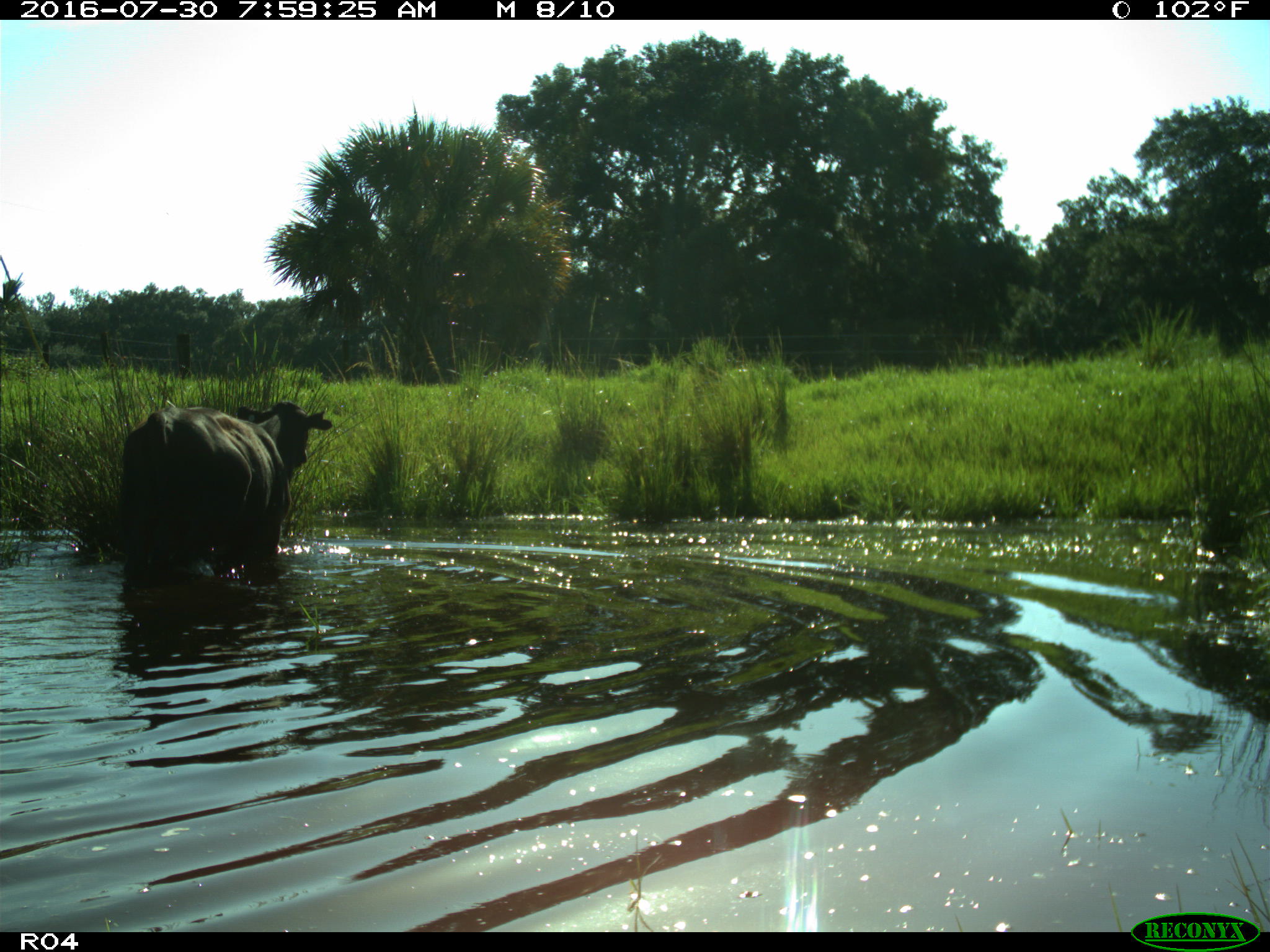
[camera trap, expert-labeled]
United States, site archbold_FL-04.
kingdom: Animalia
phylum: Chordata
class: Mammalia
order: Artiodactyla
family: Bovidae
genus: Bos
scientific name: Bos taurus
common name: domestic cow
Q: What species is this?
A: Bos taurus (domestic cow).